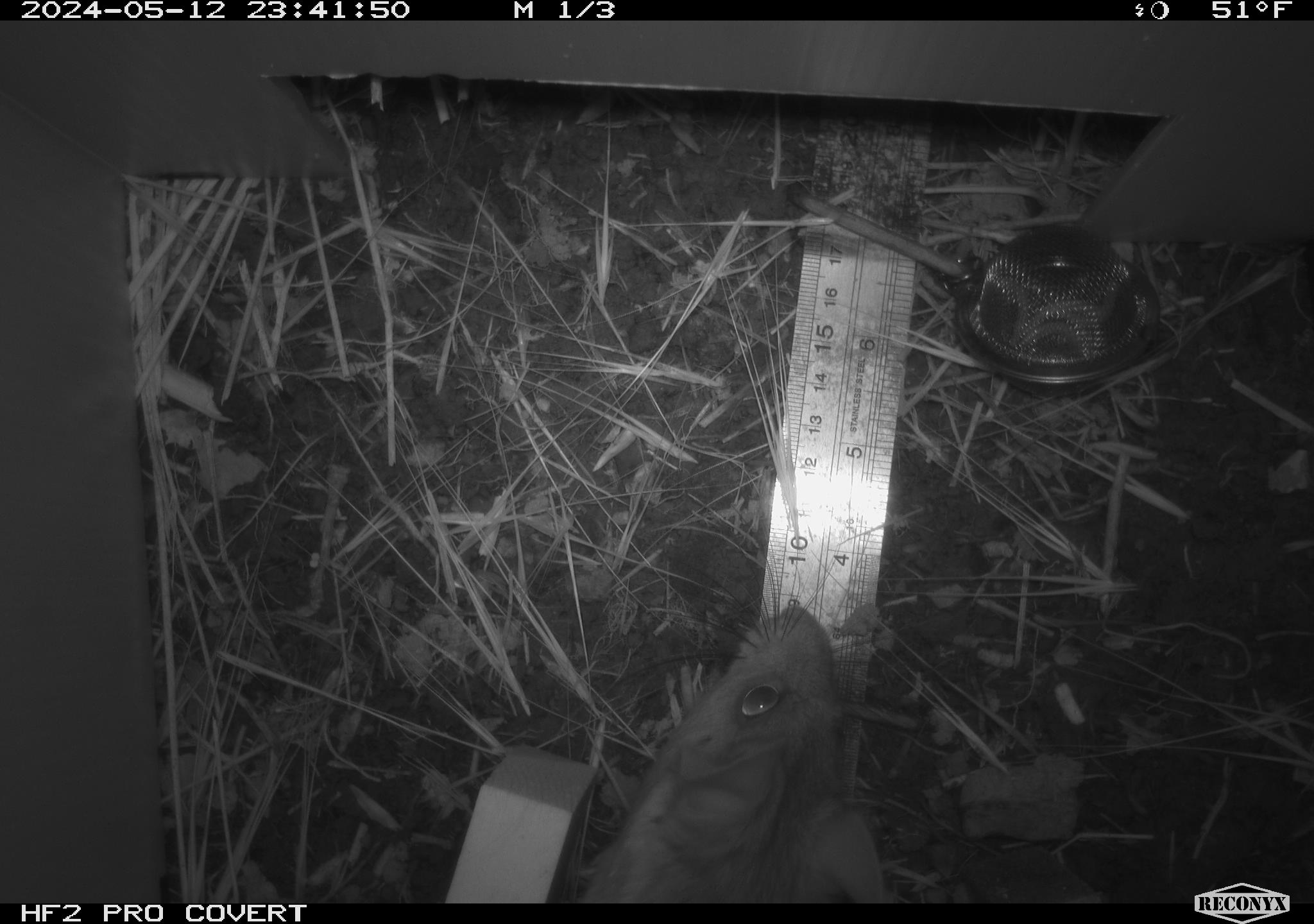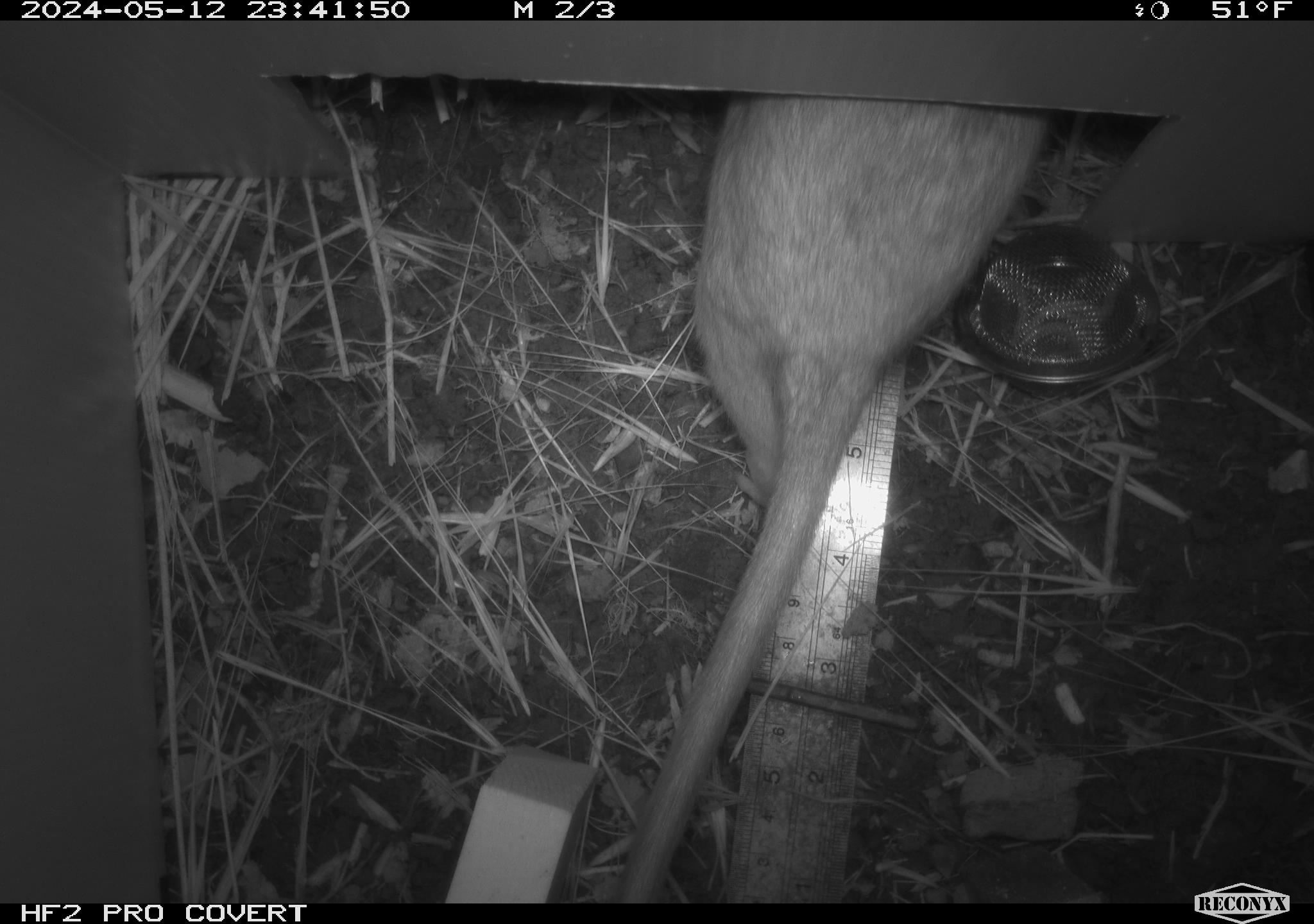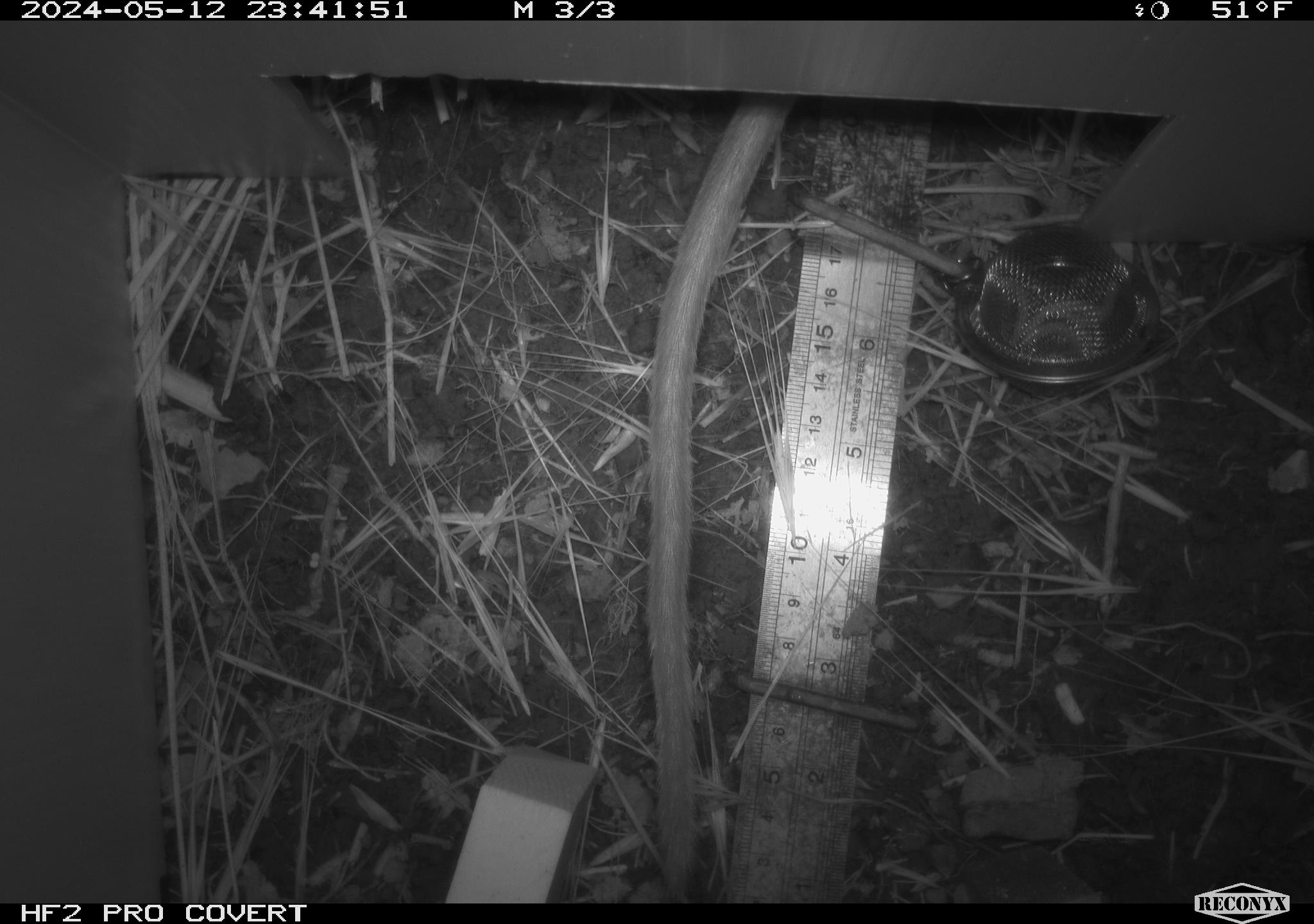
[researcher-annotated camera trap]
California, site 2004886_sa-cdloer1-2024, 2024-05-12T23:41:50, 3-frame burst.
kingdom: Animalia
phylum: Chordata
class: Mammalia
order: Rodentia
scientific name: Rodentia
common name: woodrat or rat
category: woodrat or rat species